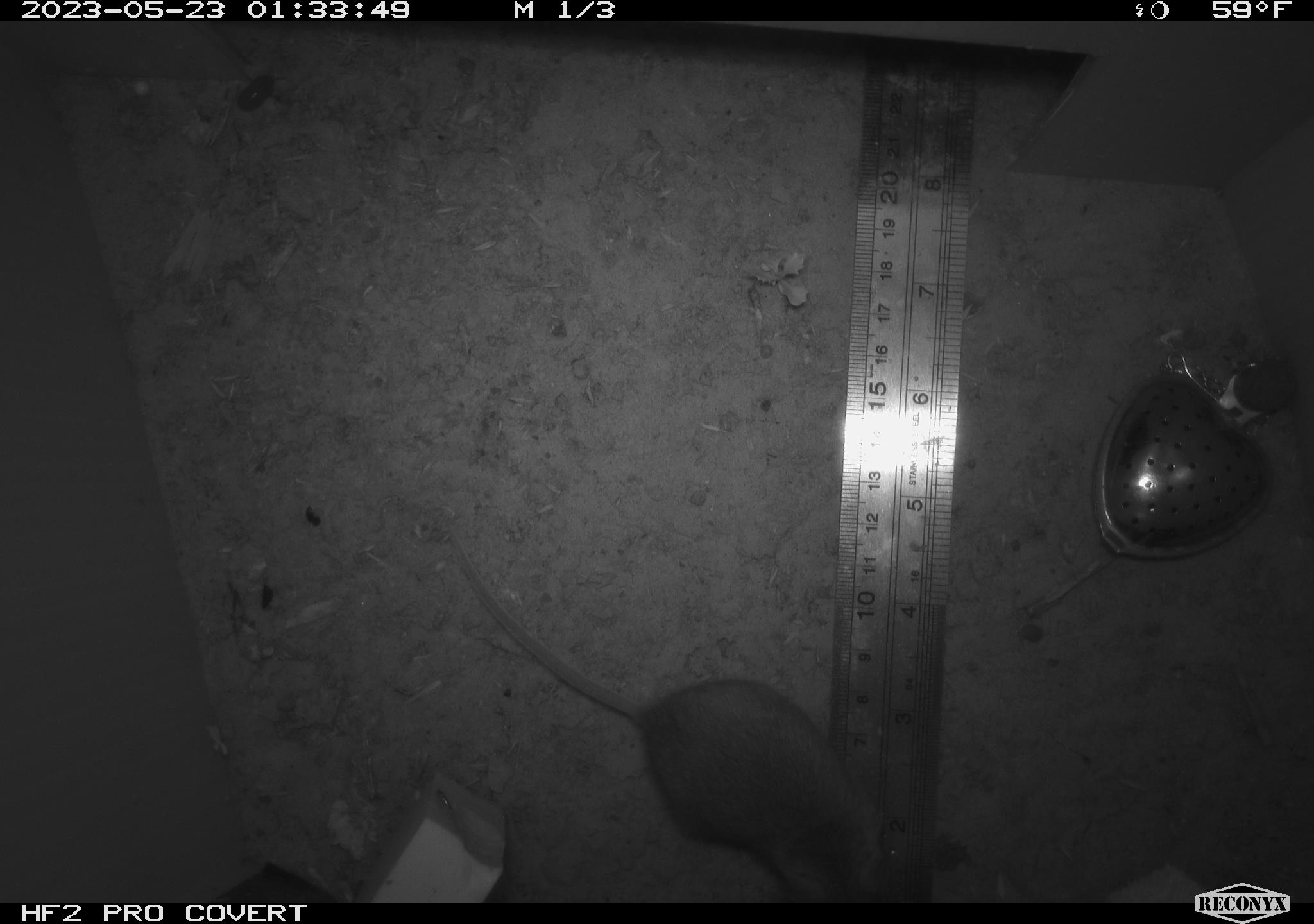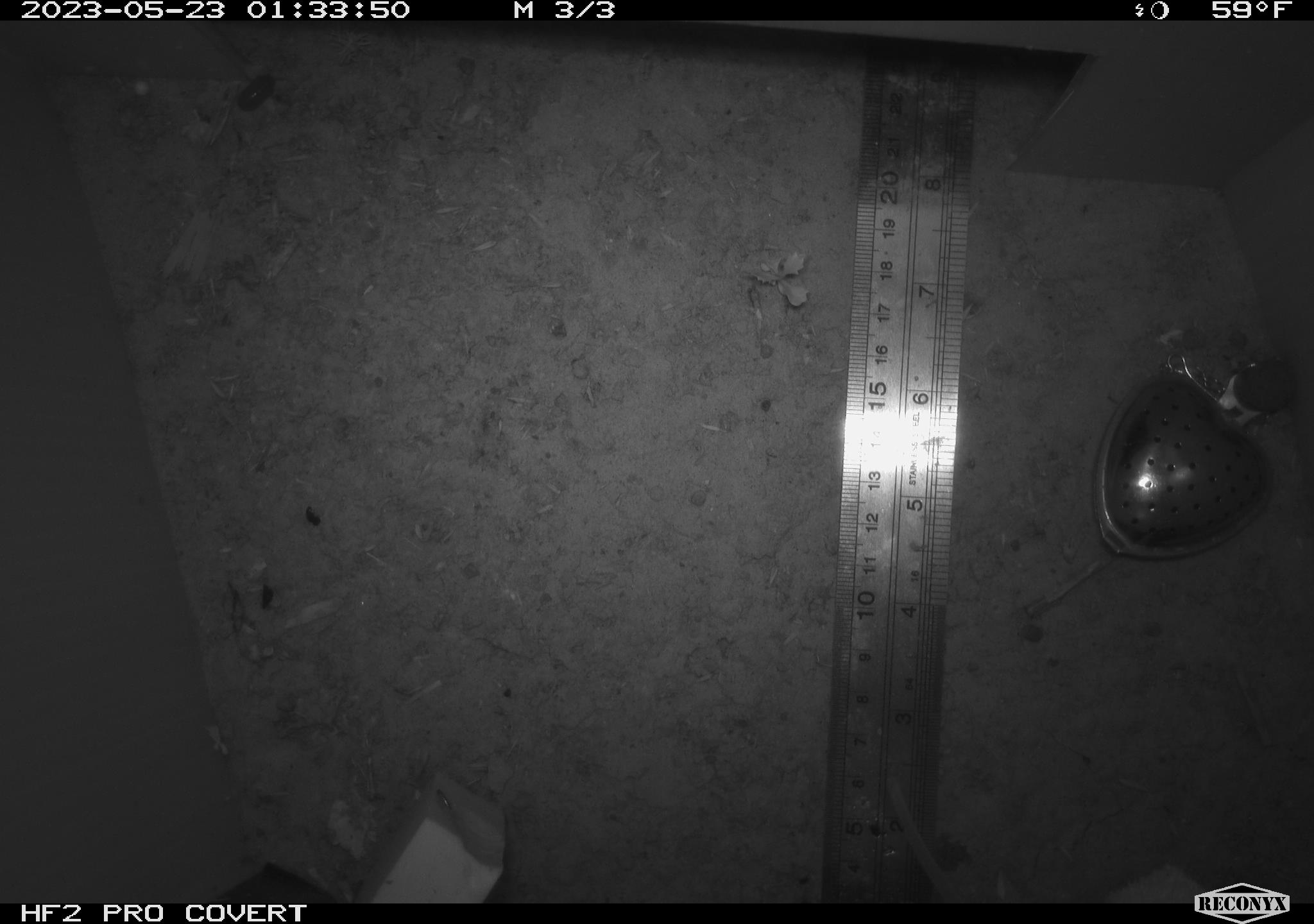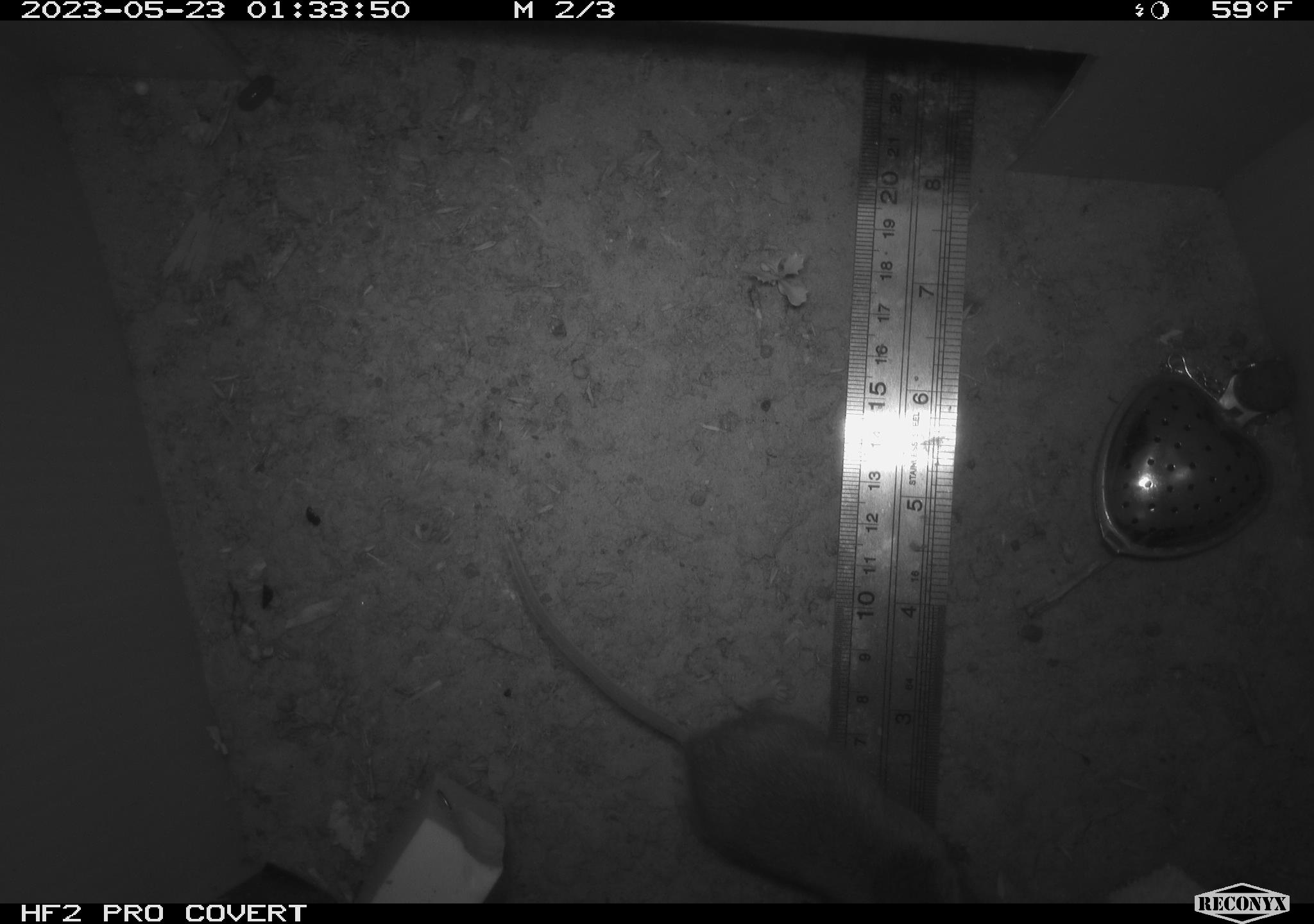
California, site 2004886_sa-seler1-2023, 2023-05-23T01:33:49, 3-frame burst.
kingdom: Animalia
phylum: Chordata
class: Mammalia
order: Rodentia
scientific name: Rodentia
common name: mouse species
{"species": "mouse species (Rodentia)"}